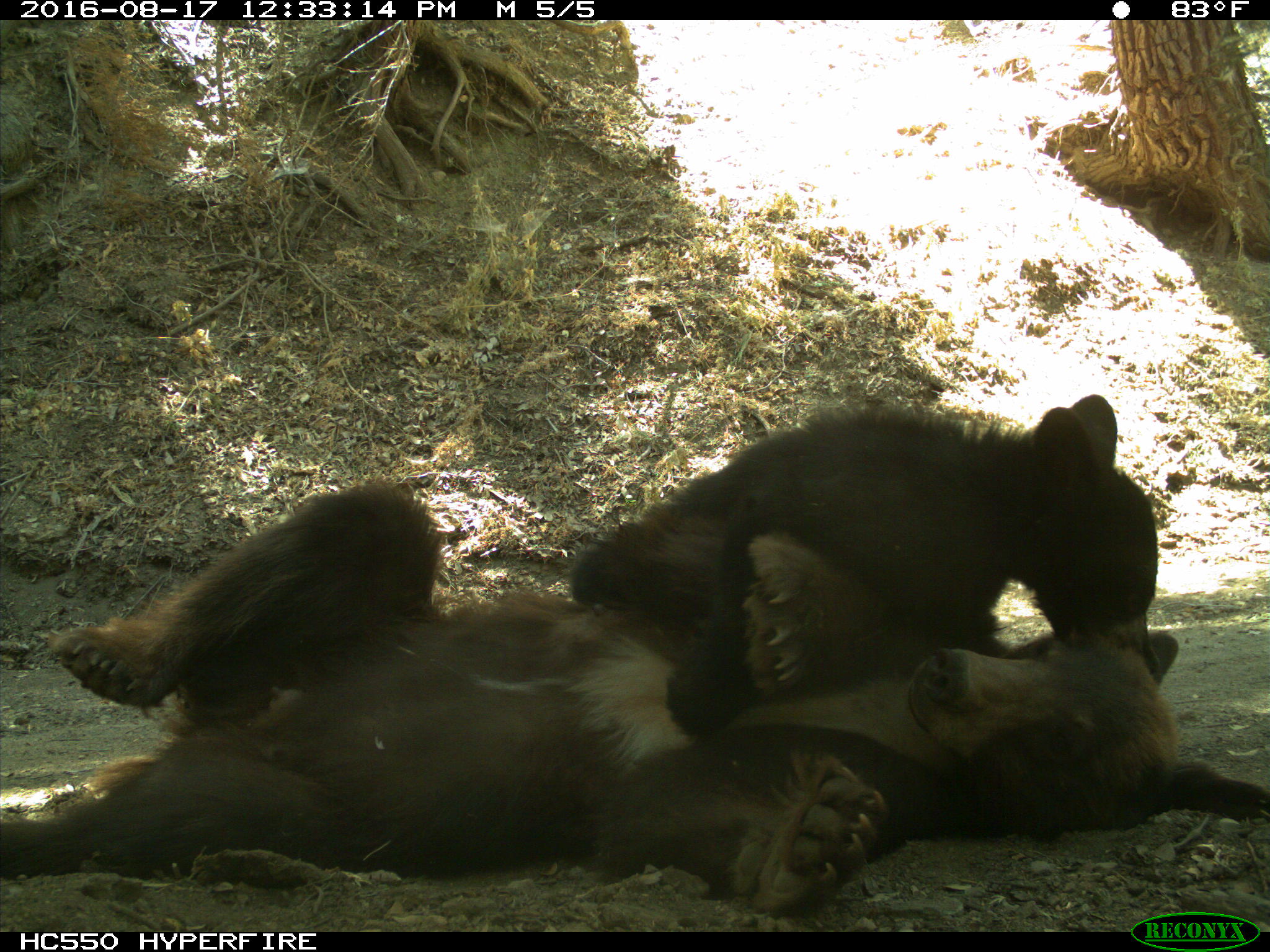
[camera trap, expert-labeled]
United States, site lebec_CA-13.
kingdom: Animalia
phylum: Chordata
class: Mammalia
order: Carnivora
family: Ursidae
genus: Ursus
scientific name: Ursus americanus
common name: american black bear